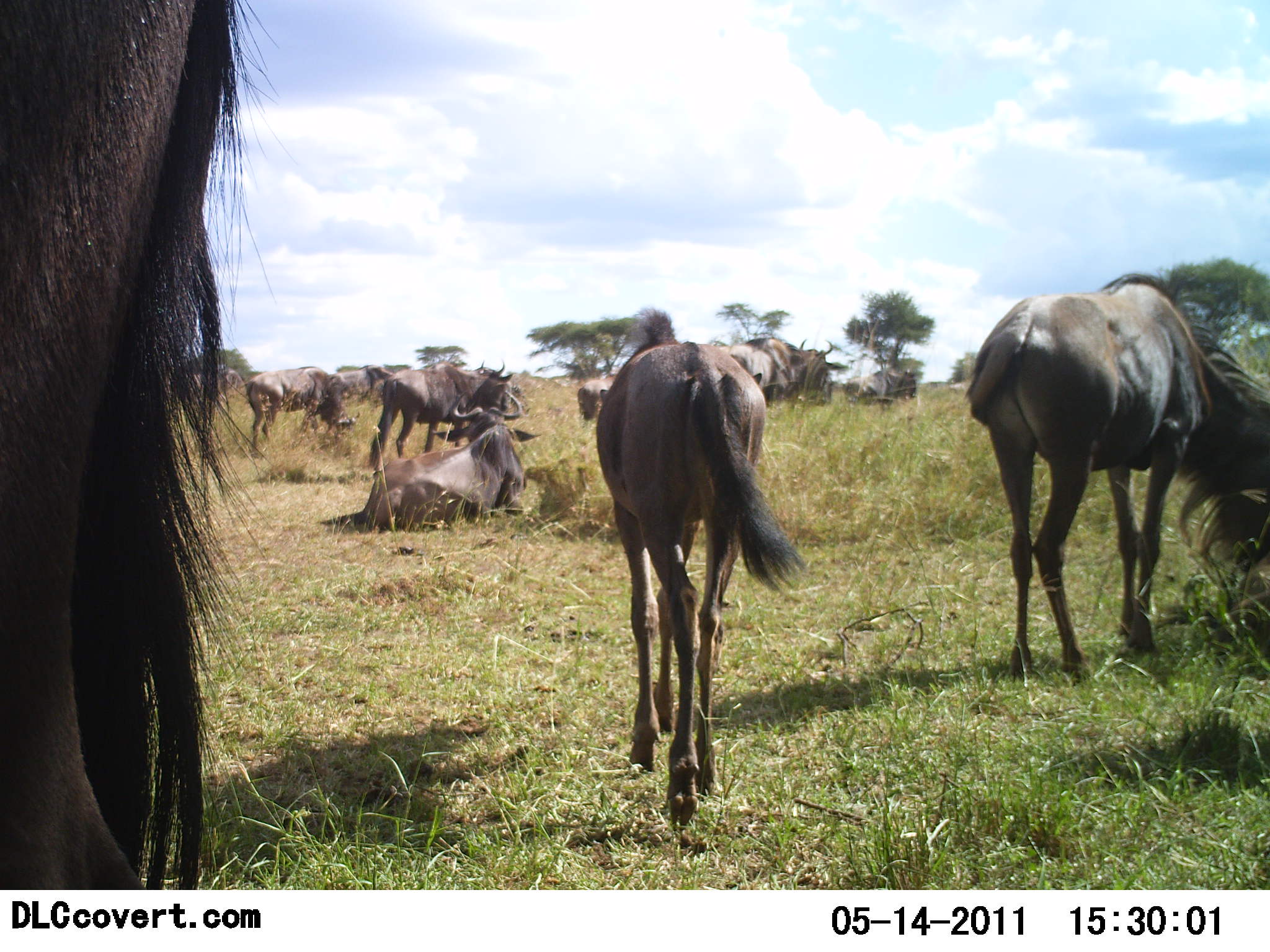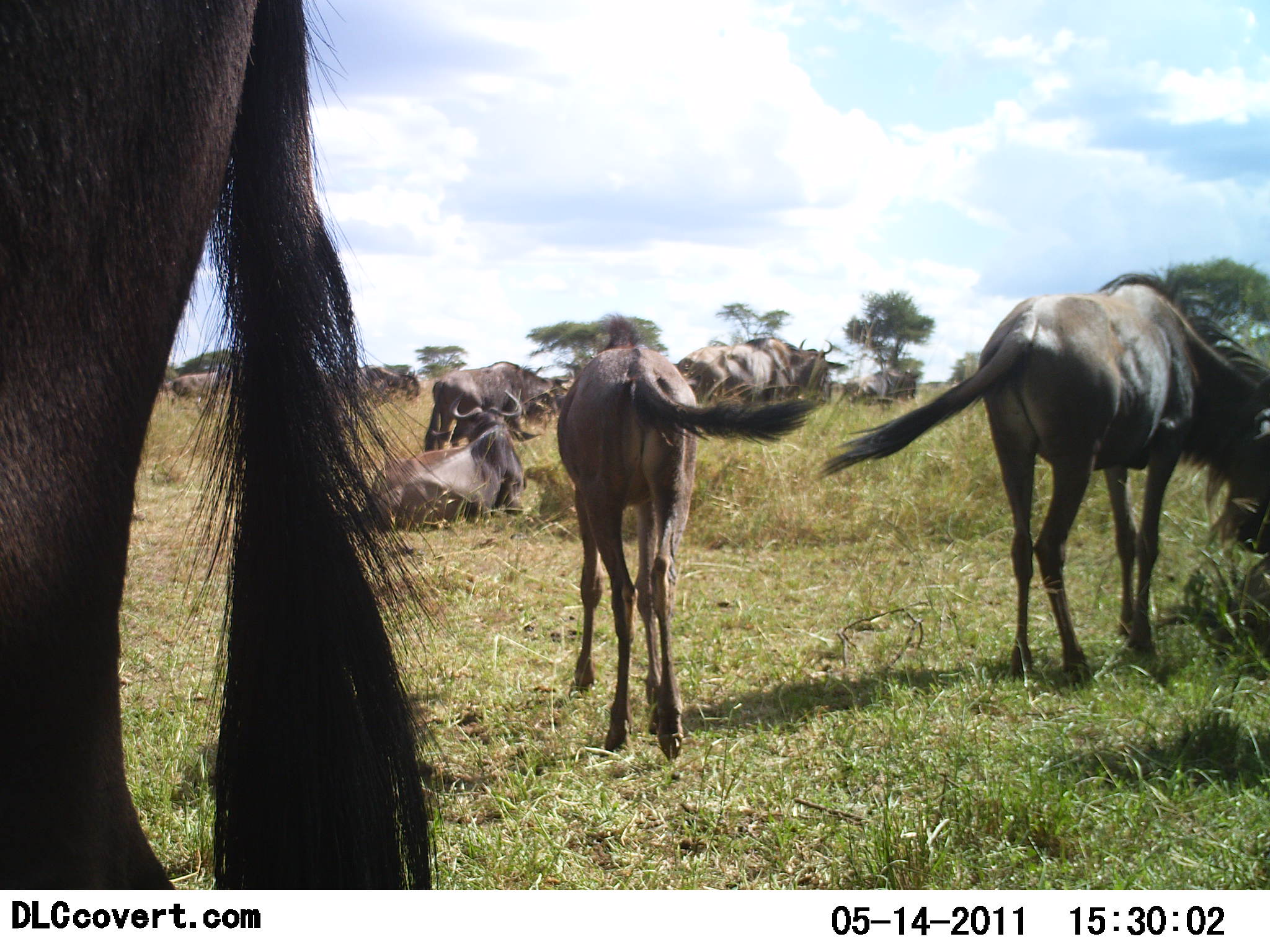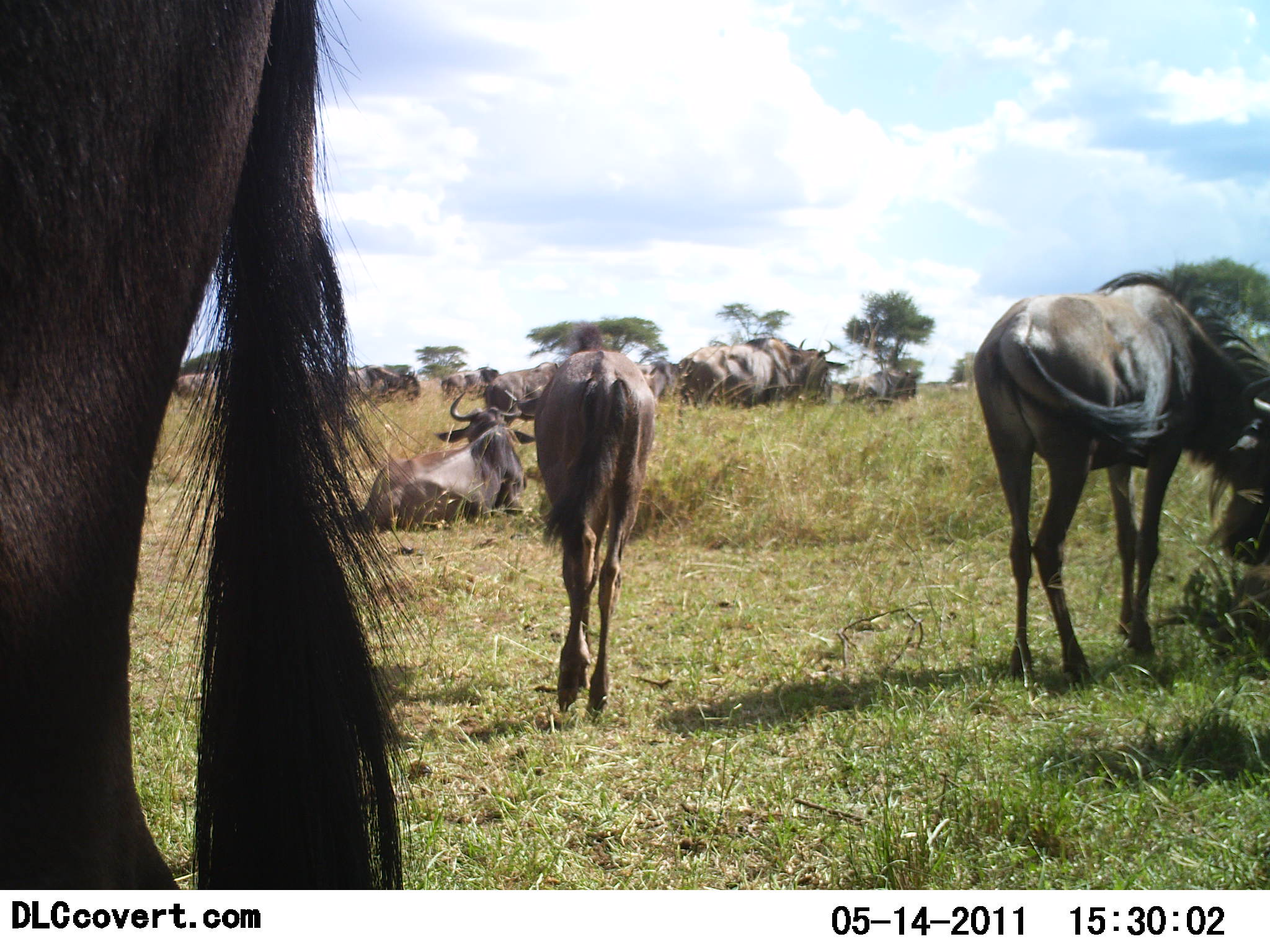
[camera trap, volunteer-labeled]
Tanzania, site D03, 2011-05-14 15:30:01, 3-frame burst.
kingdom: Animalia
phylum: Chordata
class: Mammalia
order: Artiodactyla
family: Bovidae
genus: Connochaetes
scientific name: Connochaetes taurinus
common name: blue wildebeest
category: wildebeest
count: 10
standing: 82%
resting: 82%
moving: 73%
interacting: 0%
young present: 36%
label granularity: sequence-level